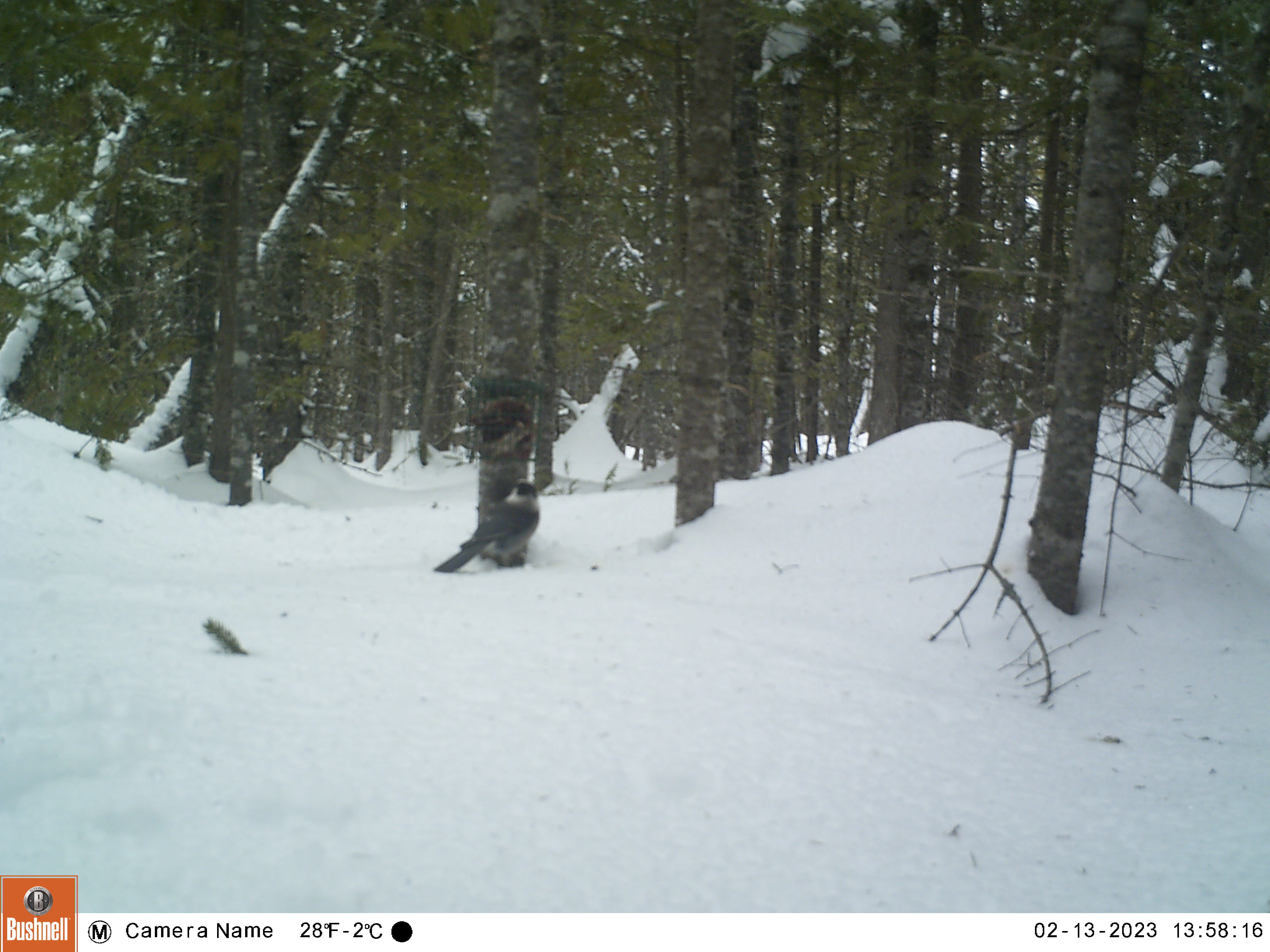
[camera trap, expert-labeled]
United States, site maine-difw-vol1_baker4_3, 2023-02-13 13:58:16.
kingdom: Animalia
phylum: Chordata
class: Aves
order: Passeriformes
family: Corvidae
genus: Perisoreus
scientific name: Perisoreus canadensis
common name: canada jay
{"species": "canada jay (Perisoreus canadensis)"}